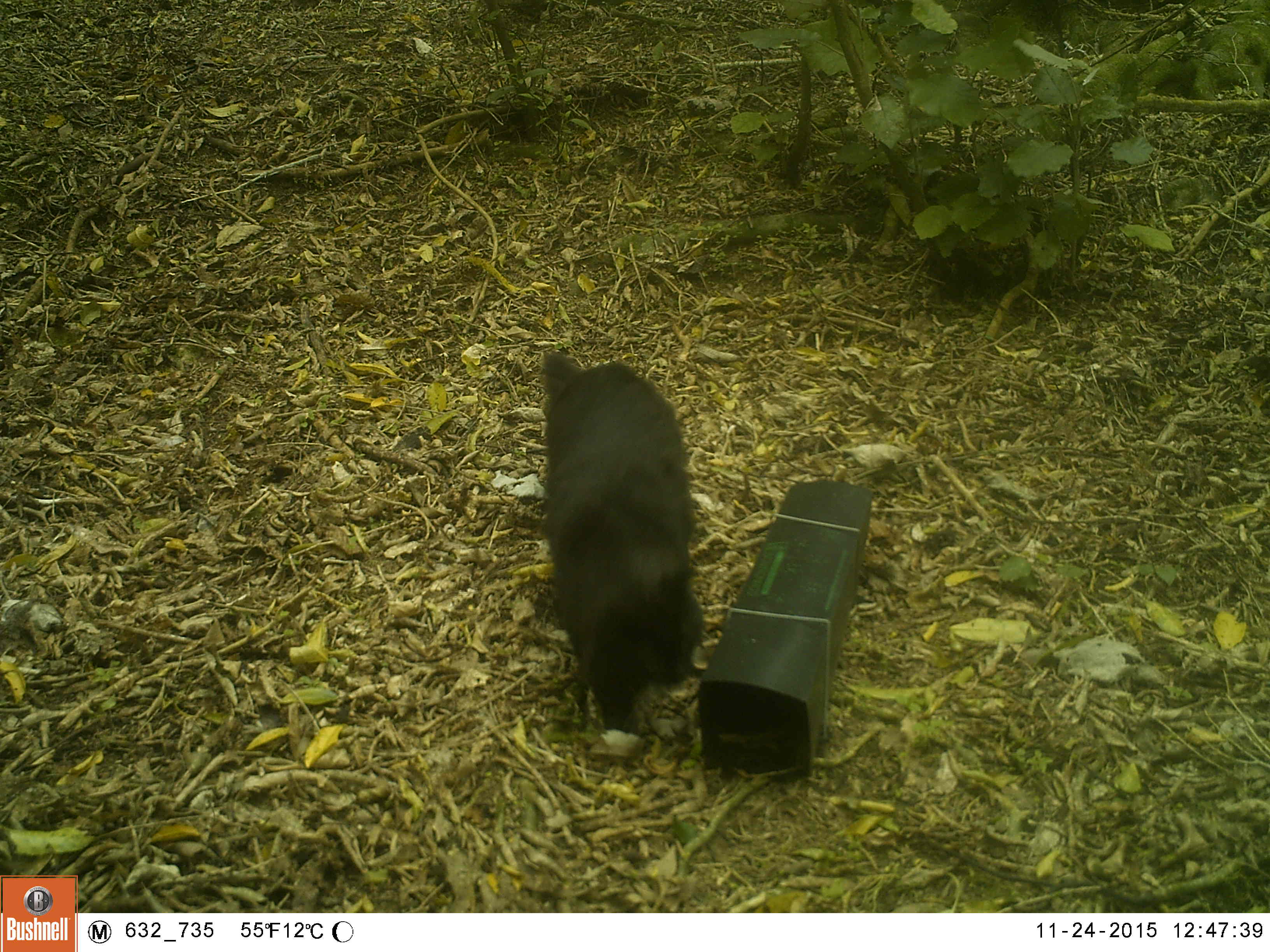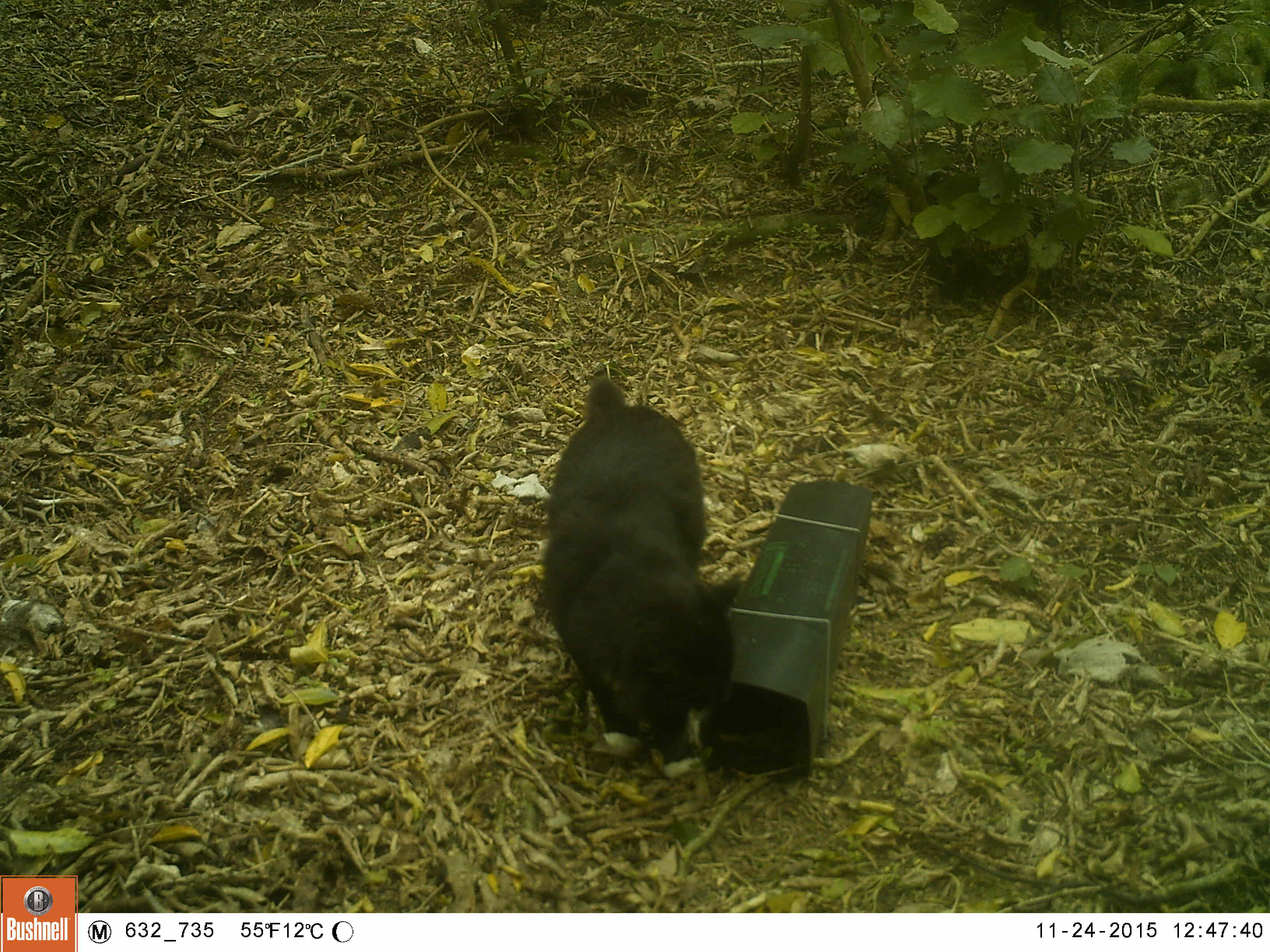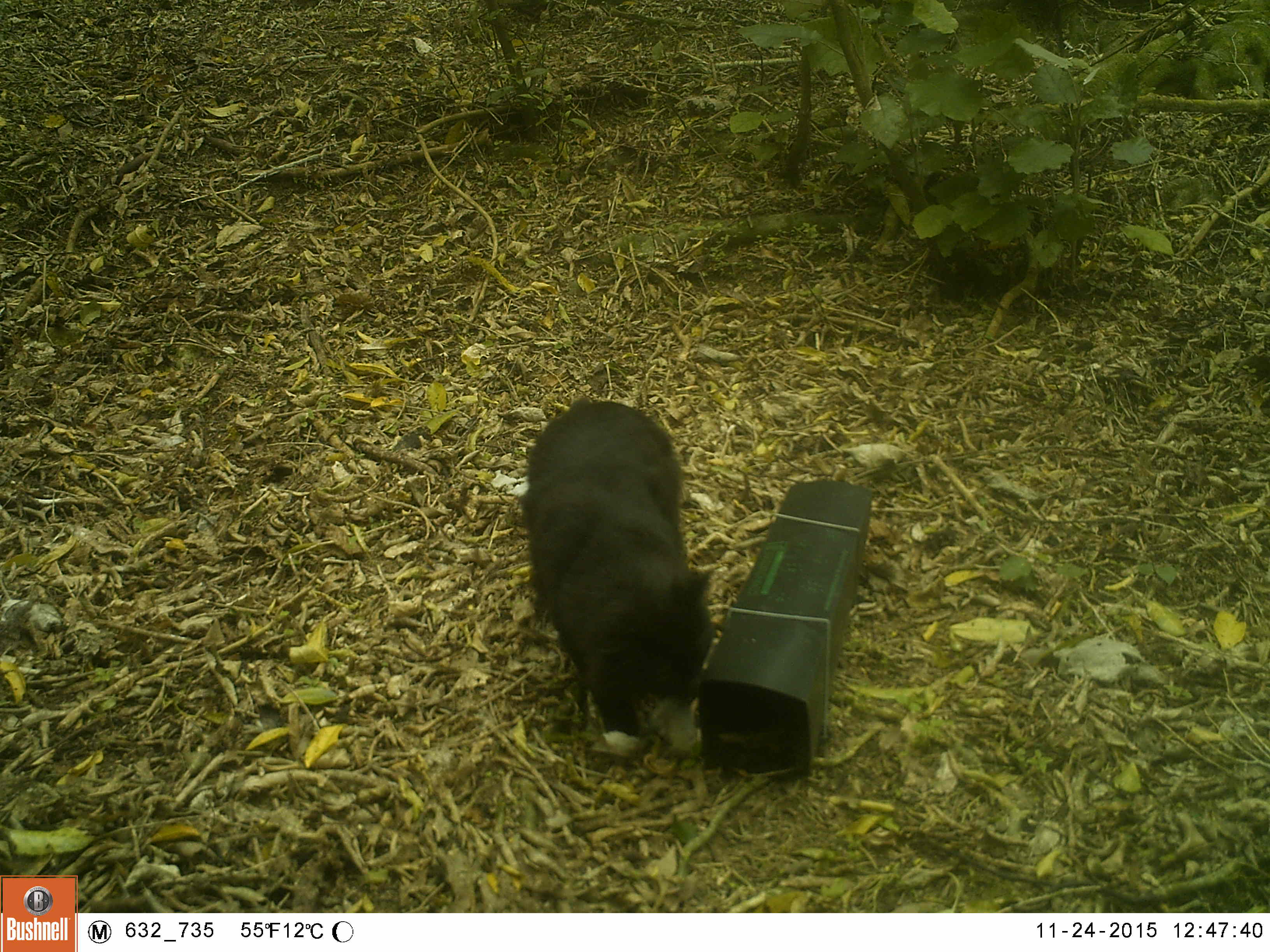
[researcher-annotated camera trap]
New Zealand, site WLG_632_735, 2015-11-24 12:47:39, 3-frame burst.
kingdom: Animalia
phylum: Chordata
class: Mammalia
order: Carnivora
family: Felidae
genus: Felis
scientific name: Felis catus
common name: domestic cat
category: cat